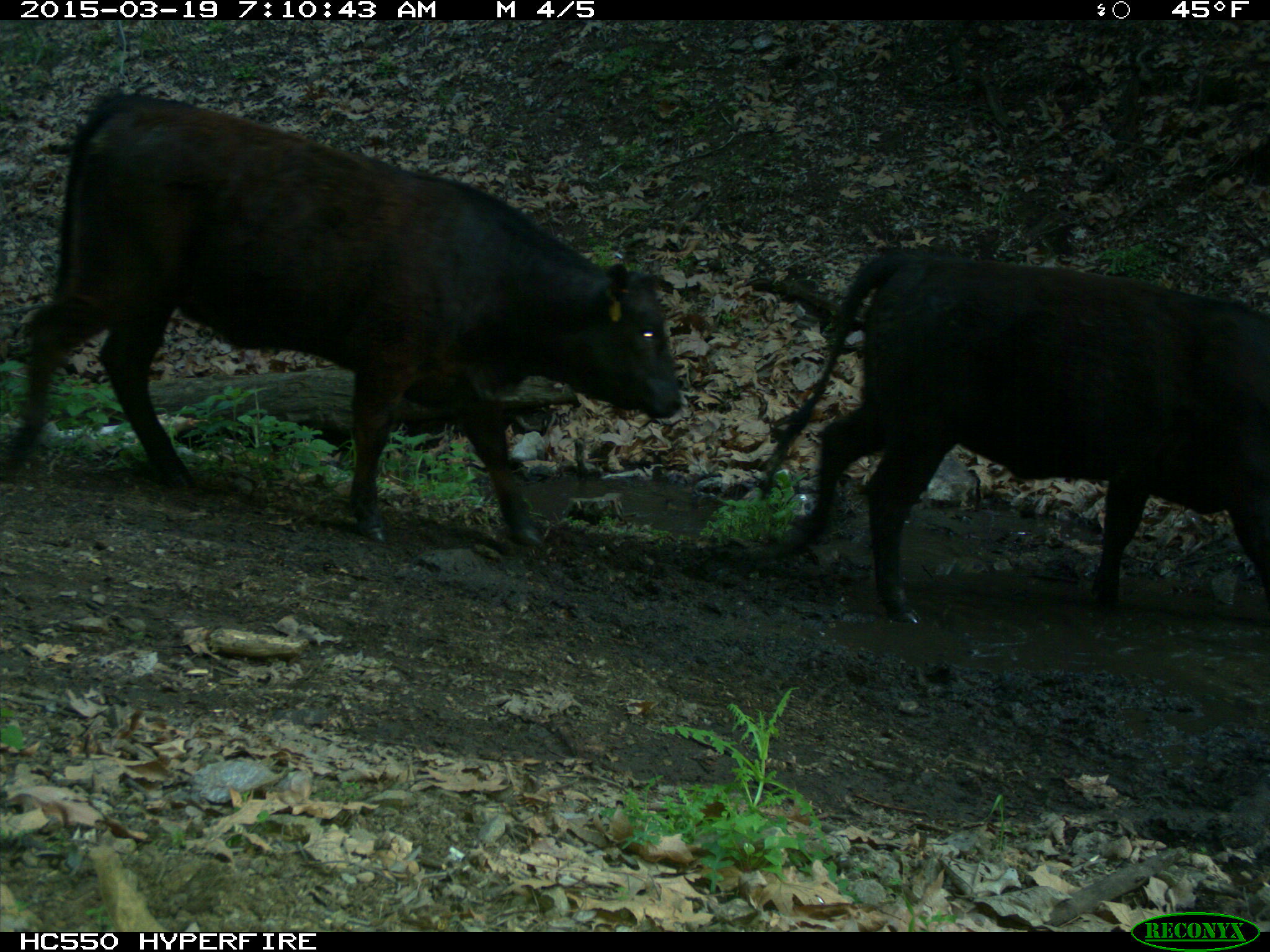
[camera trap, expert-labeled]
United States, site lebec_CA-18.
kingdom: Animalia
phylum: Chordata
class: Mammalia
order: Artiodactyla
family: Bovidae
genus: Bos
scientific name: Bos taurus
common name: domestic cow